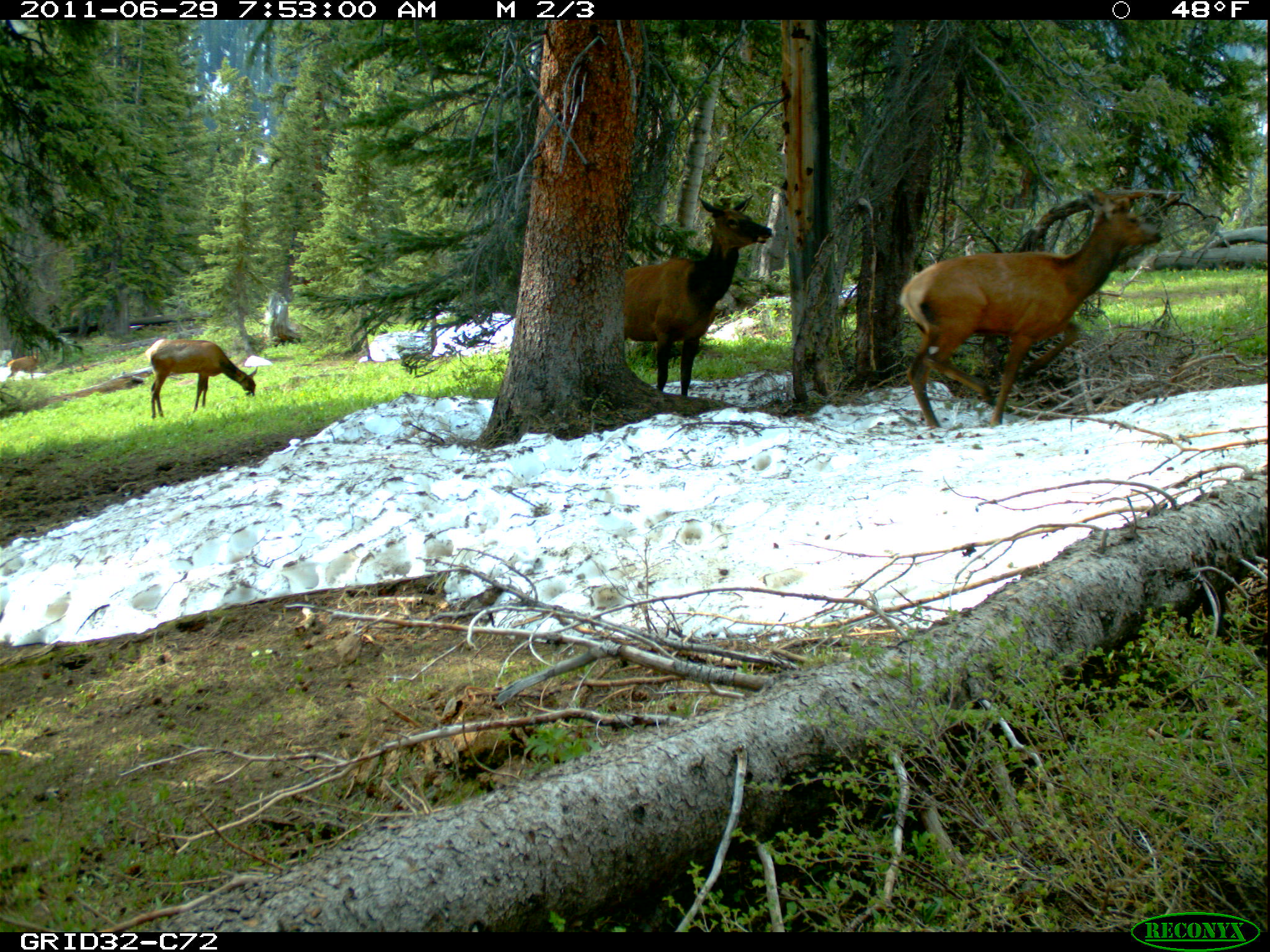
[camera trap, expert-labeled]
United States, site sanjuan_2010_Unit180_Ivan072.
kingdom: Animalia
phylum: Chordata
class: Mammalia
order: Artiodactyla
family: Cervidae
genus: Cervus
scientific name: Cervus elaphus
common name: red deer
Cervus elaphus (red deer).